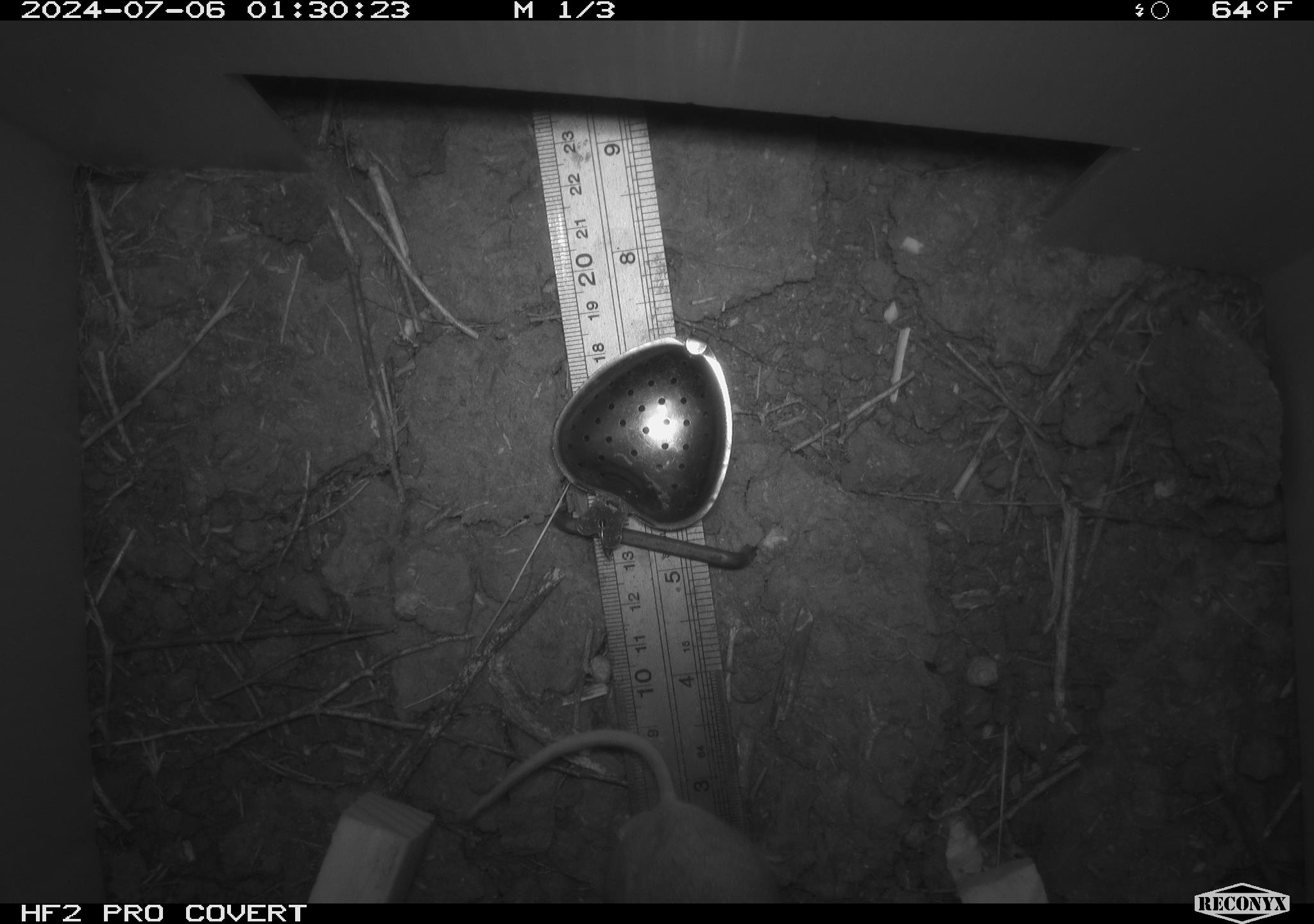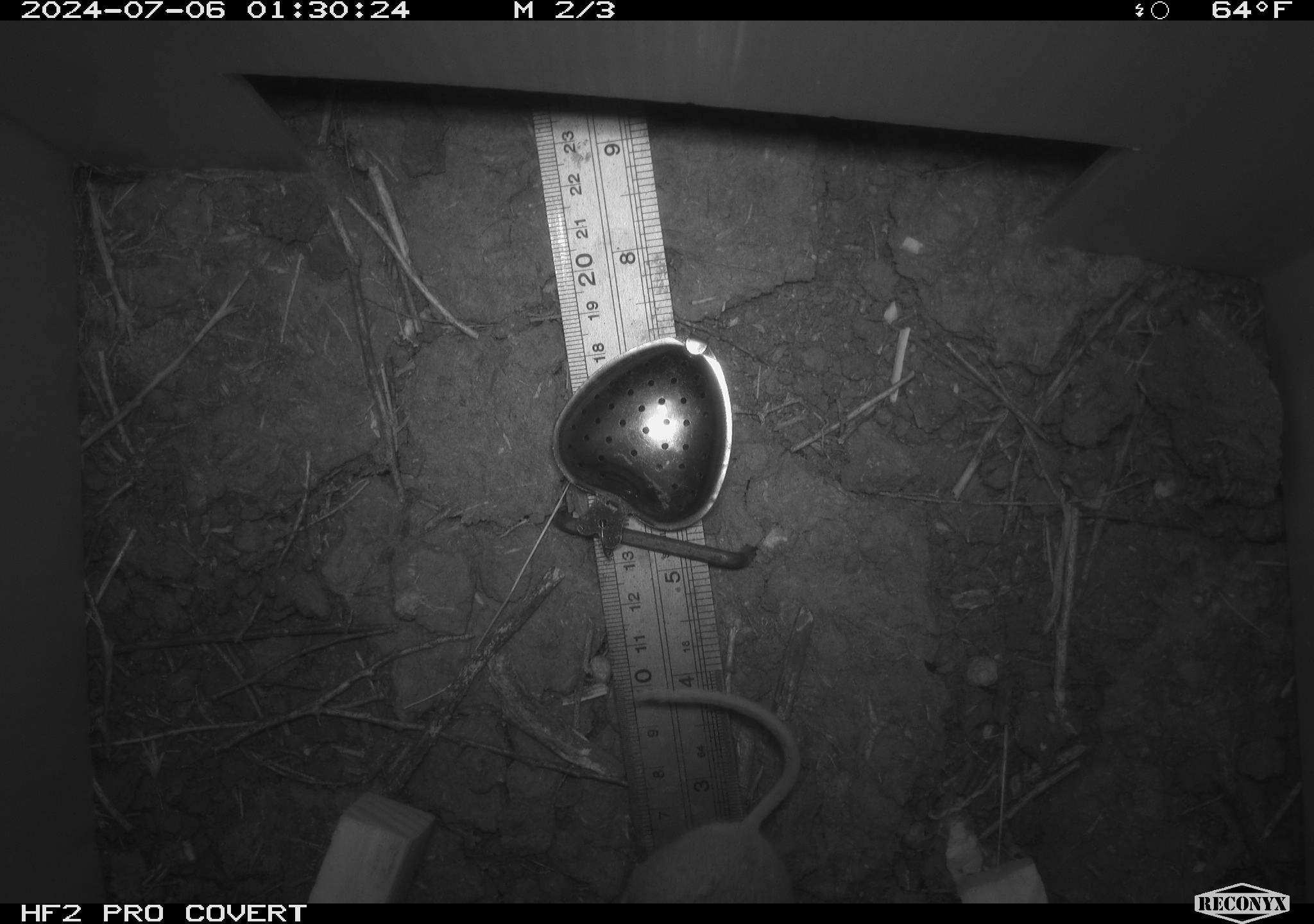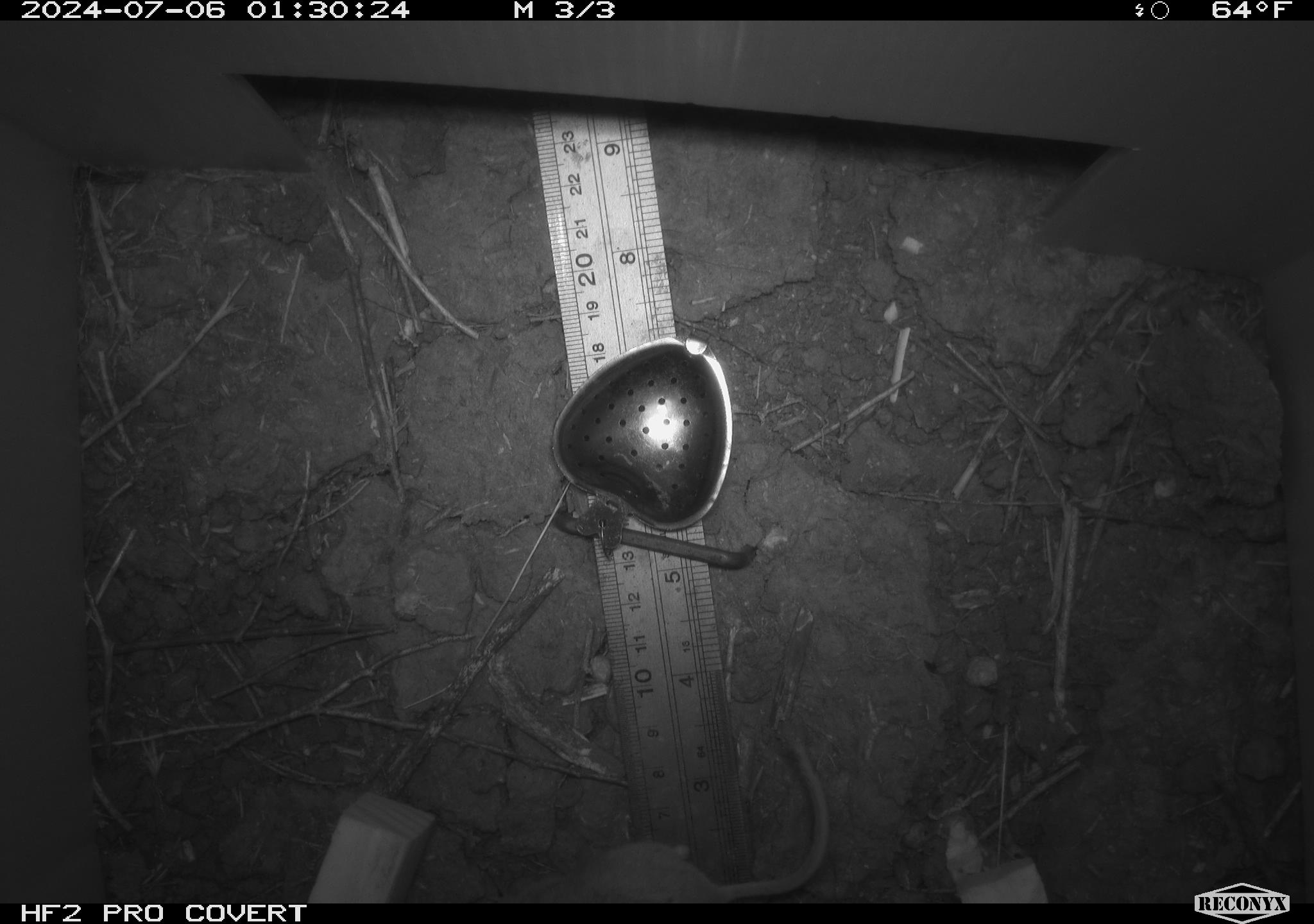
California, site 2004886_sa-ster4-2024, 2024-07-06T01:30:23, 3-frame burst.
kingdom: Animalia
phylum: Chordata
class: Mammalia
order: Rodentia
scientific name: Rodentia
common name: mouse species